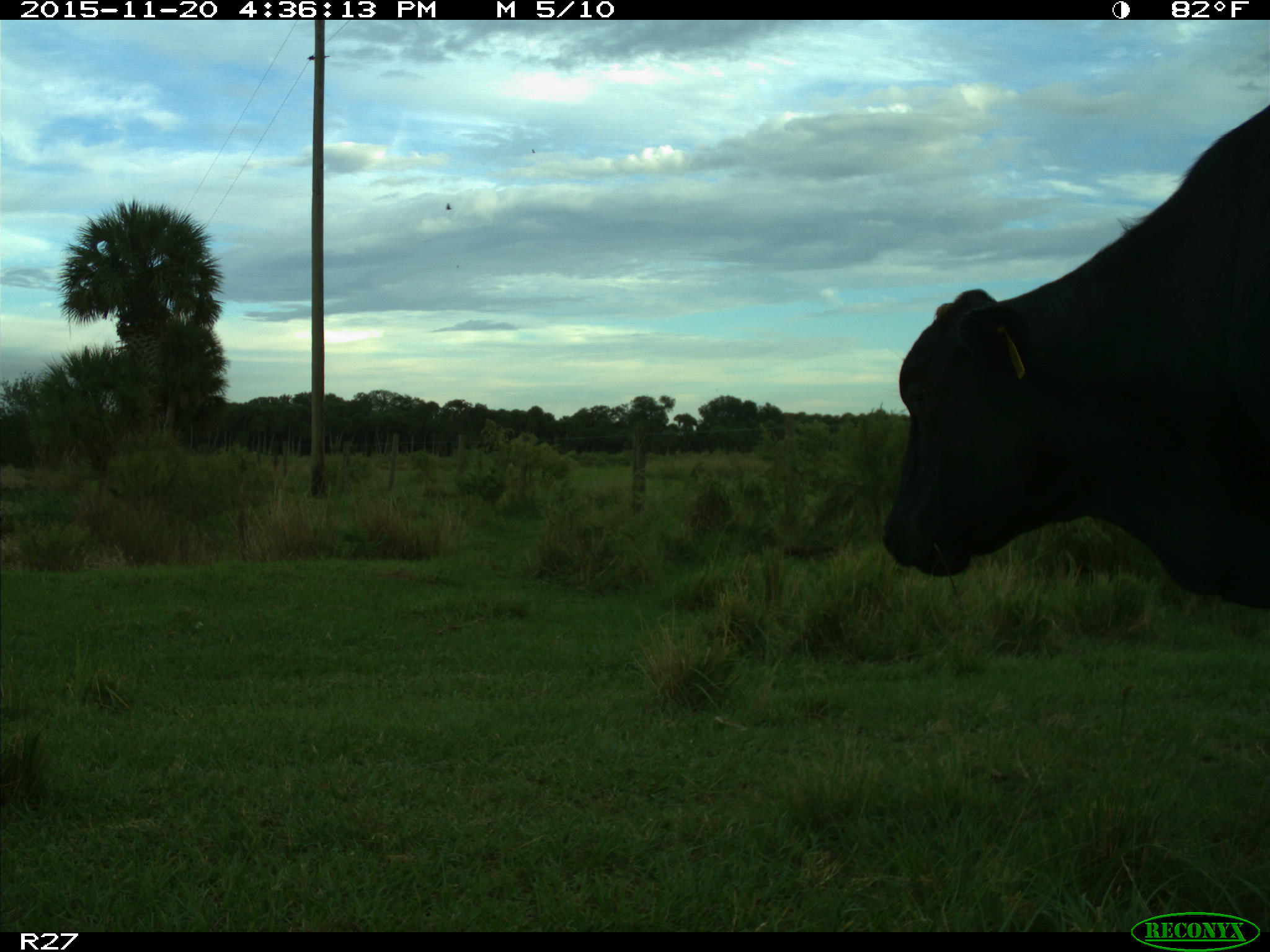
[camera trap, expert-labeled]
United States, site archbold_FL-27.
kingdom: Animalia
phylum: Chordata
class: Mammalia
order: Artiodactyla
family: Bovidae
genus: Bos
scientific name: Bos taurus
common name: domestic cow